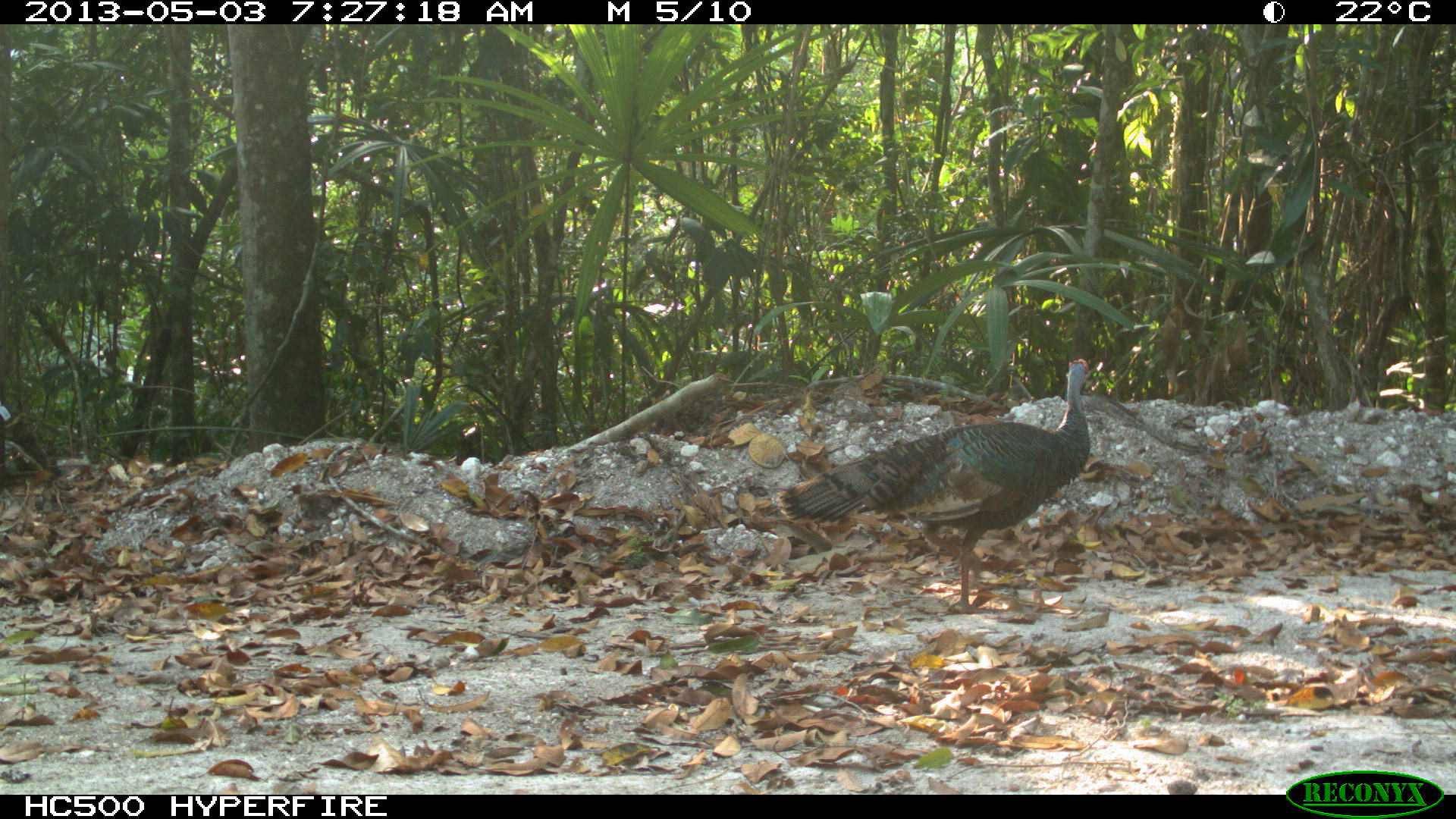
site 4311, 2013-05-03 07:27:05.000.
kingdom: Animalia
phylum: Chordata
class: Aves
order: Galliformes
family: Phasianidae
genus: Meleagris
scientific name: Meleagris ocellata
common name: ocellated turkey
Meleagris ocellata (ocellated turkey), count 1, sex female.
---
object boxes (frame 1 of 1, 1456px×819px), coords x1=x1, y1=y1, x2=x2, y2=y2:
meleagris ocellata: x1=775, y1=358, x2=1090, y2=614